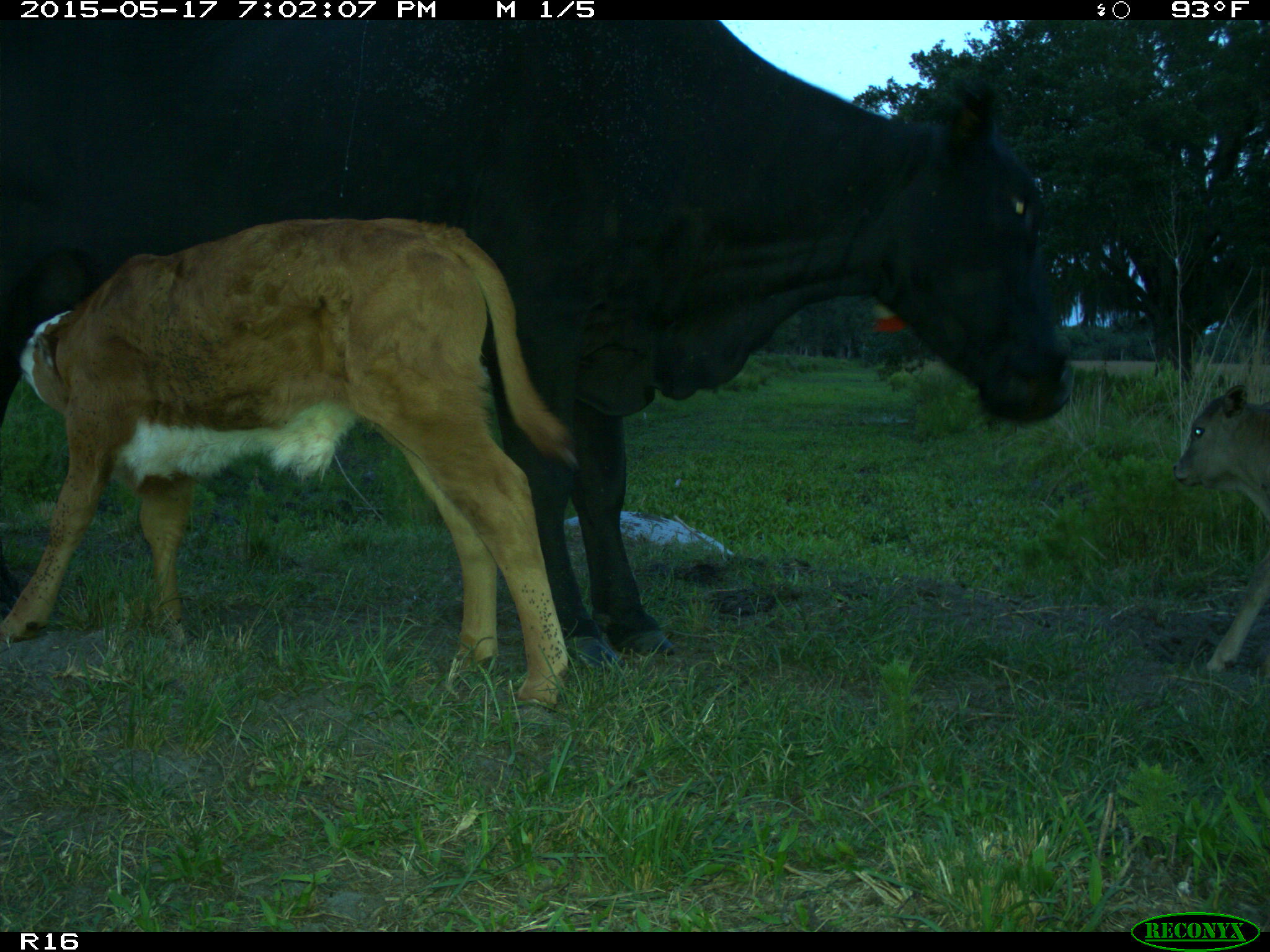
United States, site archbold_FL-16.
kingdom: Animalia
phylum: Chordata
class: Mammalia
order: Artiodactyla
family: Bovidae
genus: Bos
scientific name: Bos taurus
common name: domestic cow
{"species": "Bos taurus (domestic cow)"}